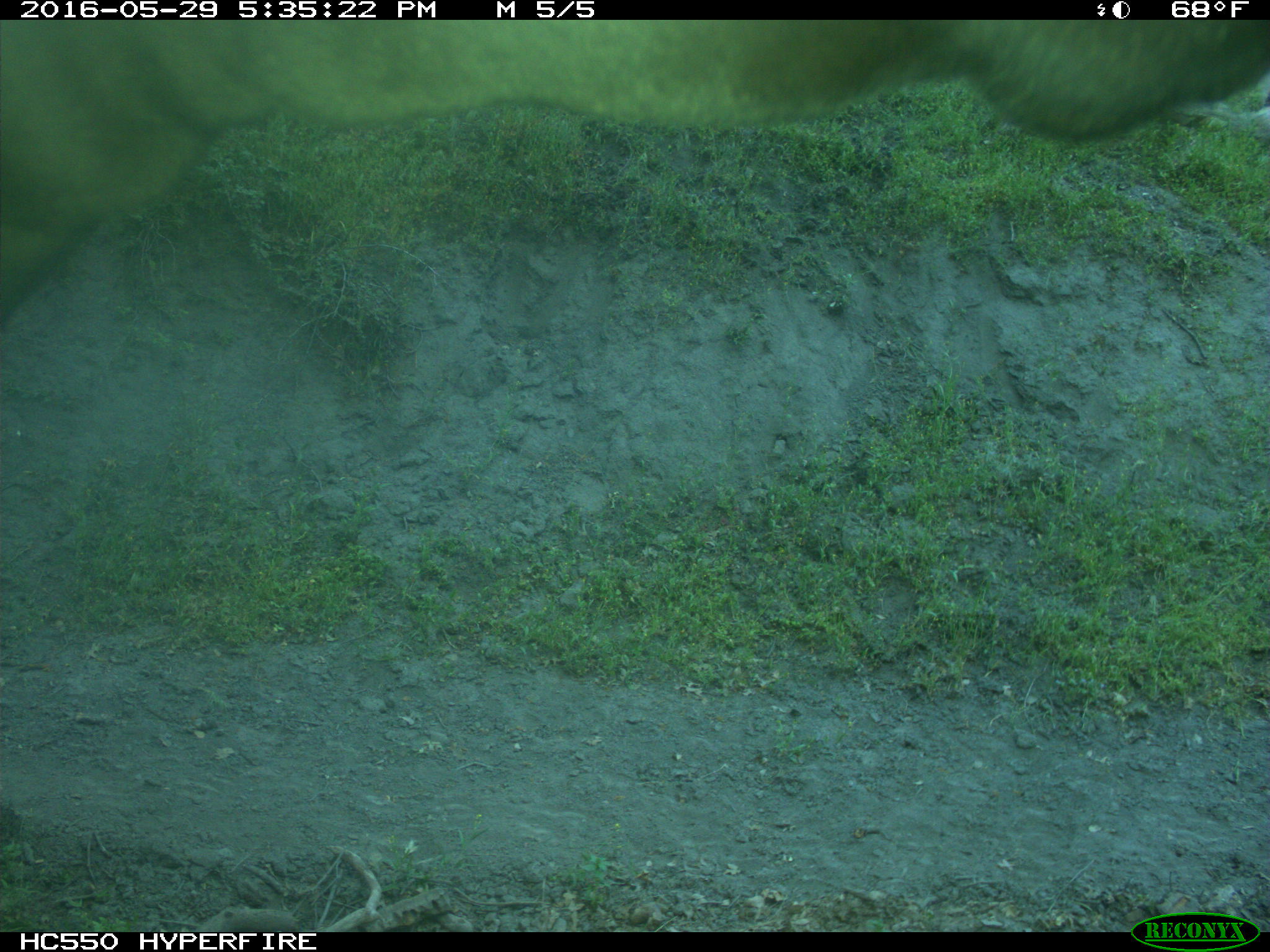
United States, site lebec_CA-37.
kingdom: Animalia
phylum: Chordata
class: Mammalia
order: Artiodactyla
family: Bovidae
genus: Bos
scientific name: Bos taurus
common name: domestic cow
Bos taurus (domestic cow).